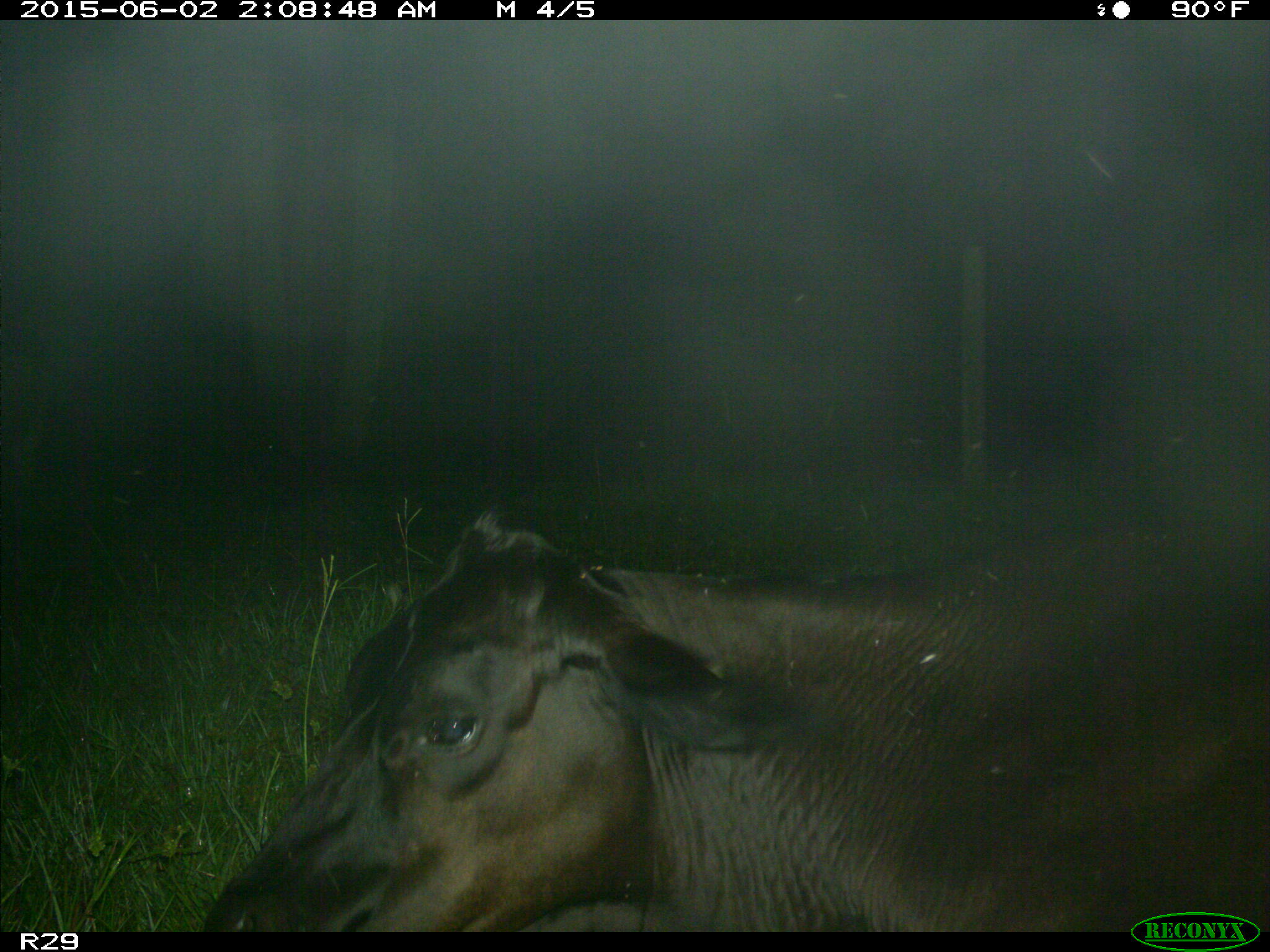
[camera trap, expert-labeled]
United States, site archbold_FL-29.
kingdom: Animalia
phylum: Chordata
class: Mammalia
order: Artiodactyla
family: Bovidae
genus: Bos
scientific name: Bos taurus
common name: domestic cow